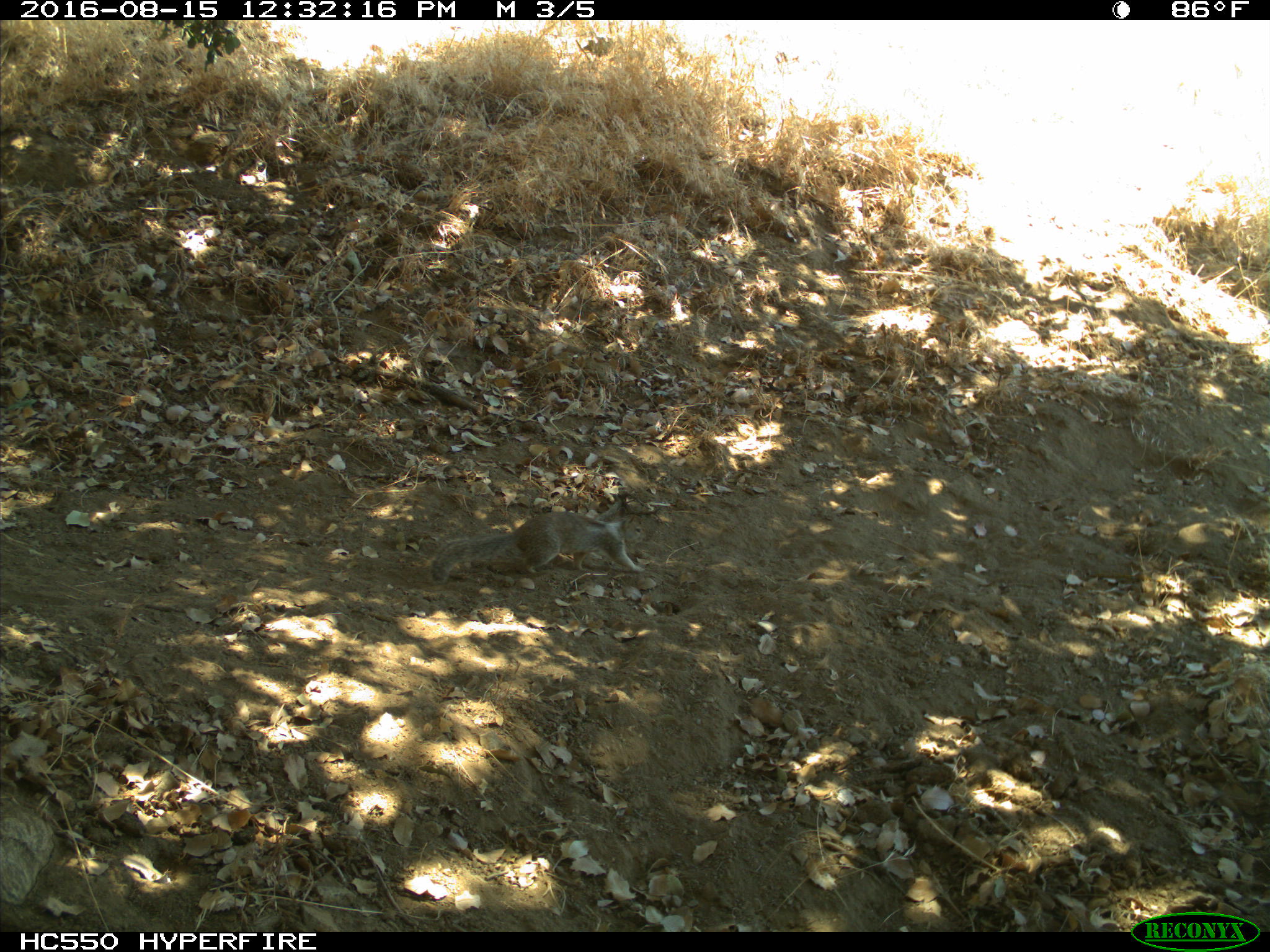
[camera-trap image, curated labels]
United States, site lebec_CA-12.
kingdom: Animalia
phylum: Chordata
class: Mammalia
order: Rodentia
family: Sciuridae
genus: Otospermophilus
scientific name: Otospermophilus beecheyi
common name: california ground squirrel